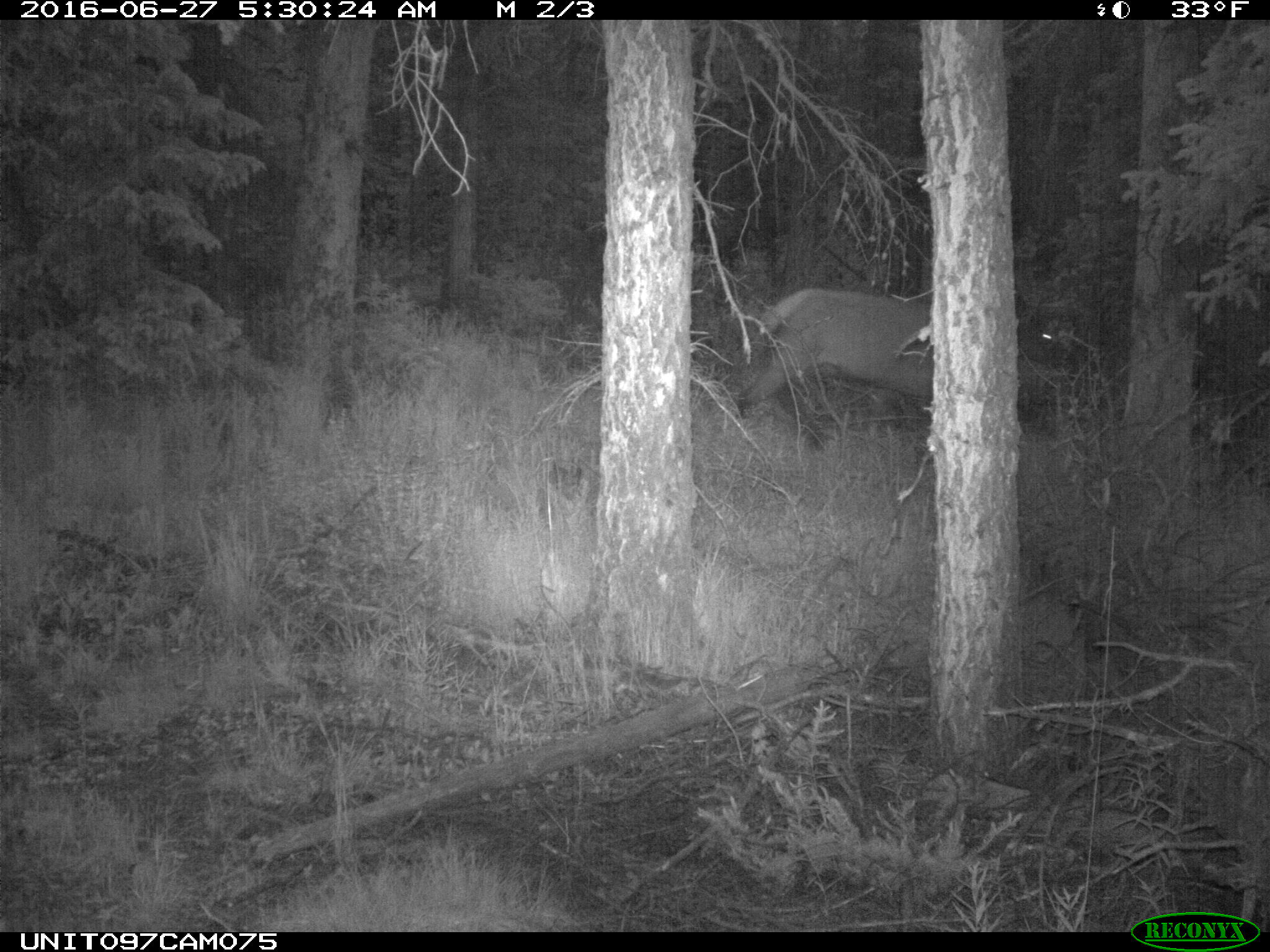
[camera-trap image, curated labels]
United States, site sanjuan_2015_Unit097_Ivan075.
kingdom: Animalia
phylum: Chordata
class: Mammalia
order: Artiodactyla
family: Cervidae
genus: Cervus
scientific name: Cervus elaphus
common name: red deer